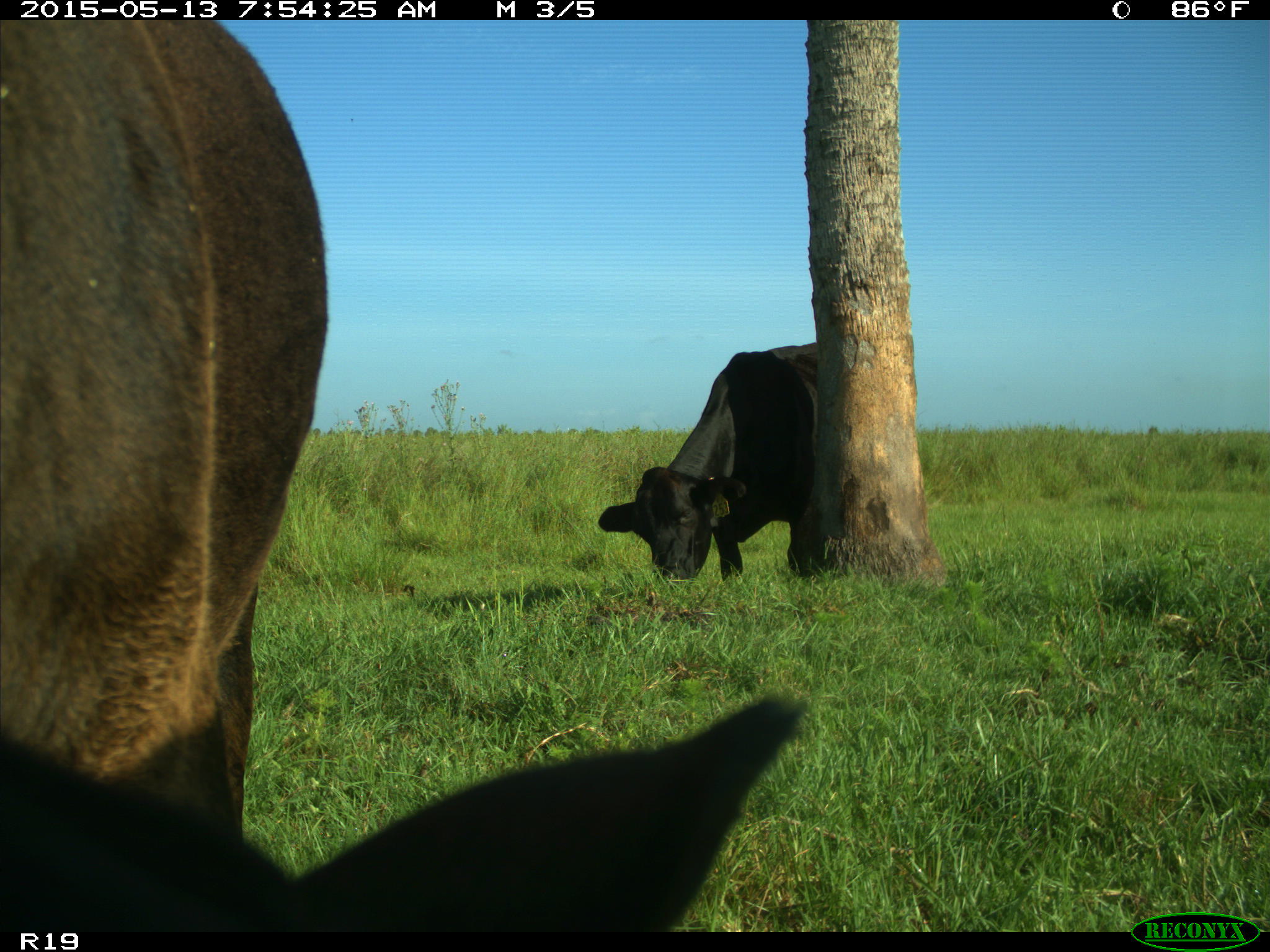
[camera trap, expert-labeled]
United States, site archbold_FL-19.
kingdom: Animalia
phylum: Chordata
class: Mammalia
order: Artiodactyla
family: Bovidae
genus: Bos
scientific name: Bos taurus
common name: domestic cow